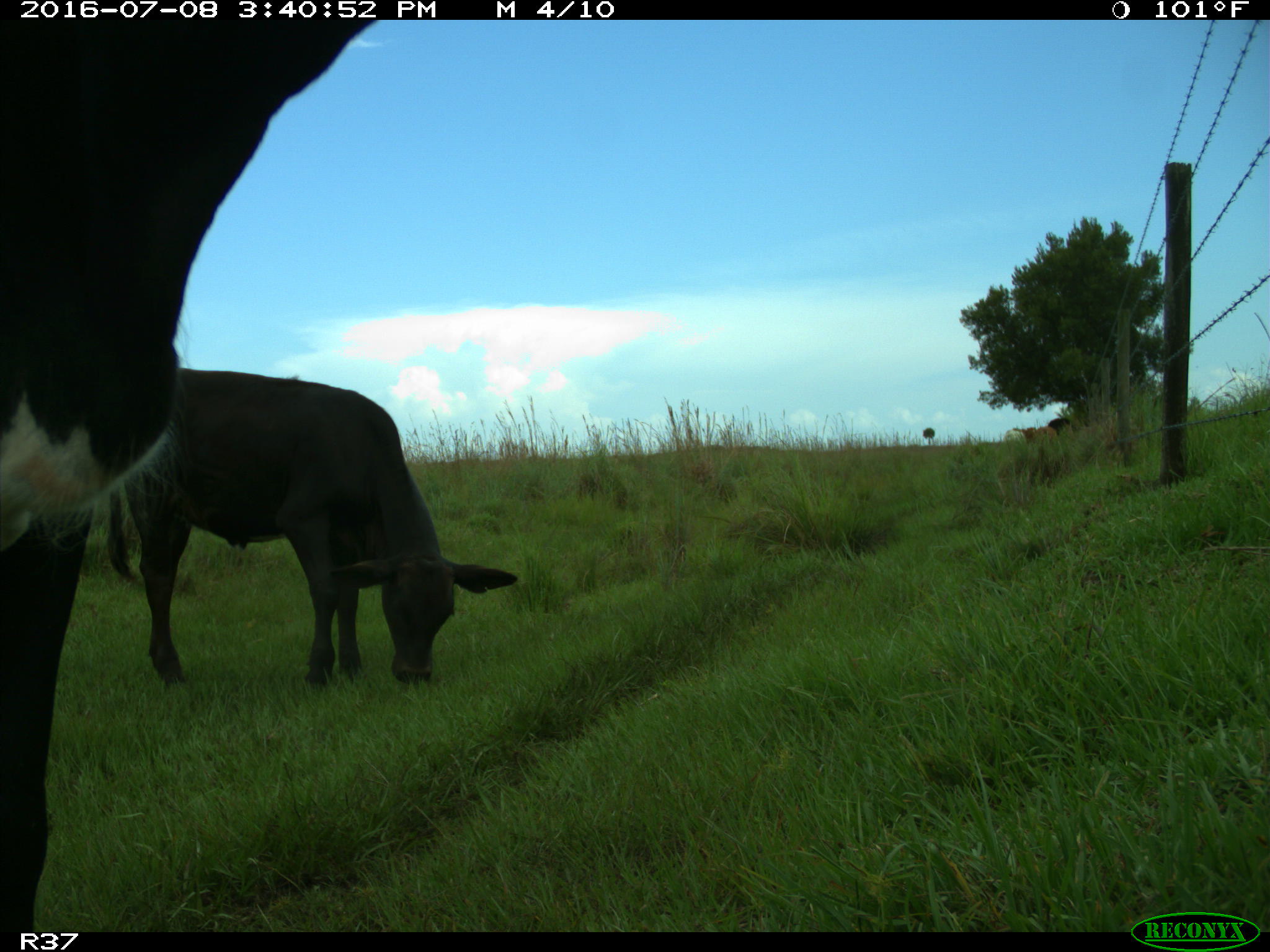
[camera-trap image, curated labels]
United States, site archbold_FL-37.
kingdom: Animalia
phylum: Chordata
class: Mammalia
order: Artiodactyla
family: Bovidae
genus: Bos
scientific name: Bos taurus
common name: domestic cow